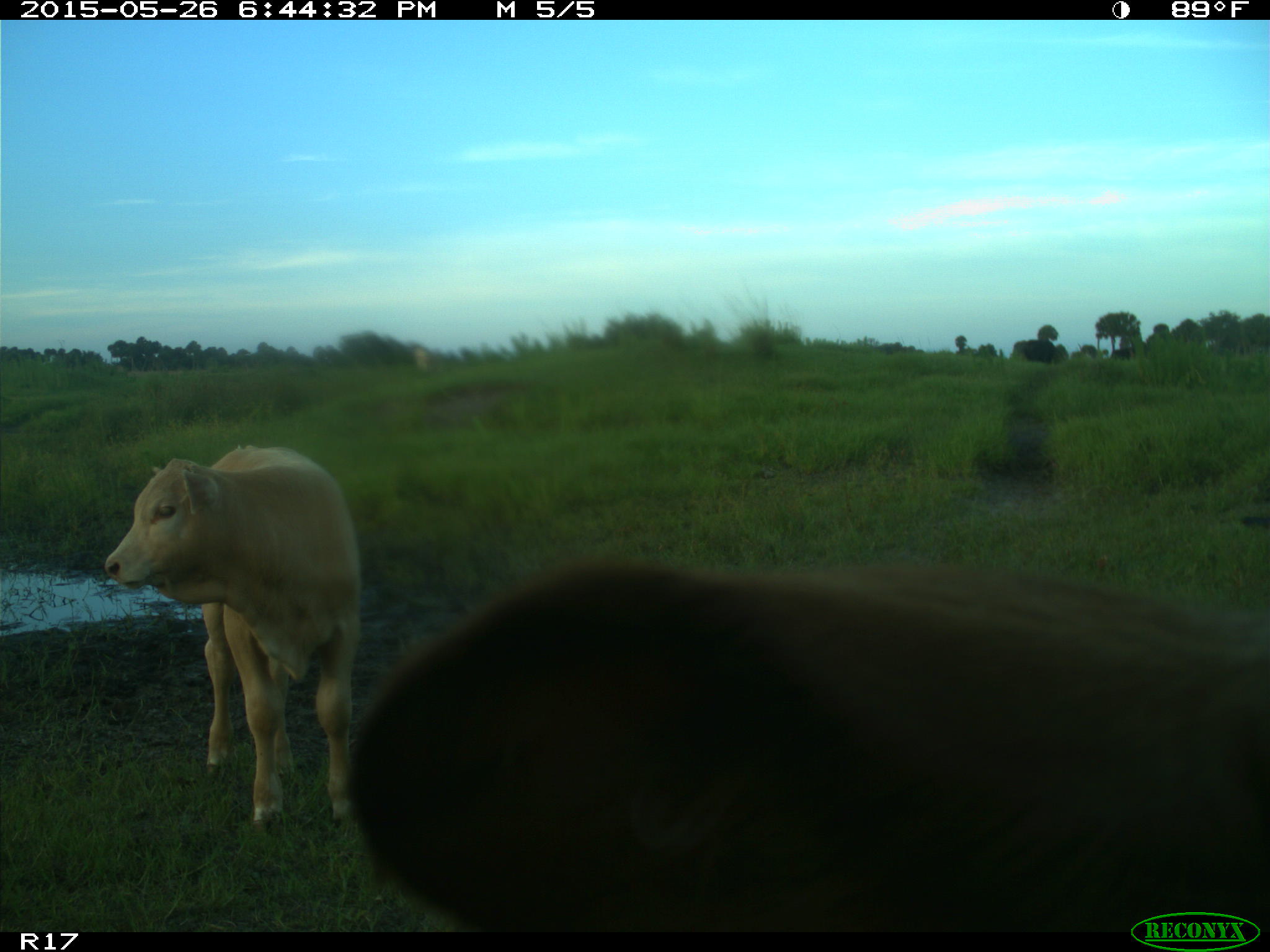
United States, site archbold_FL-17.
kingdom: Animalia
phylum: Chordata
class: Mammalia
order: Artiodactyla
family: Bovidae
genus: Bos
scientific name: Bos taurus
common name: domestic cow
Bos taurus (domestic cow).